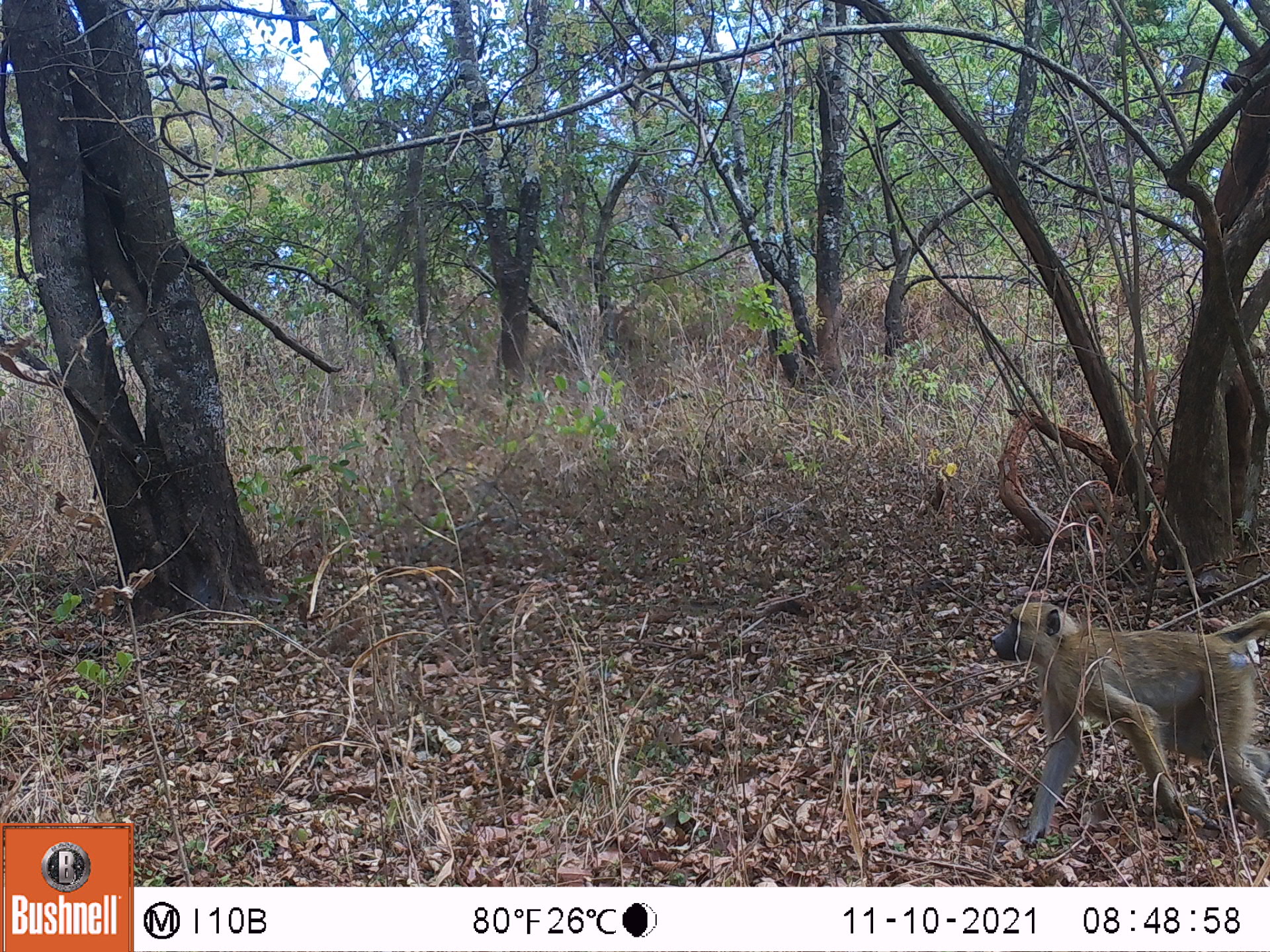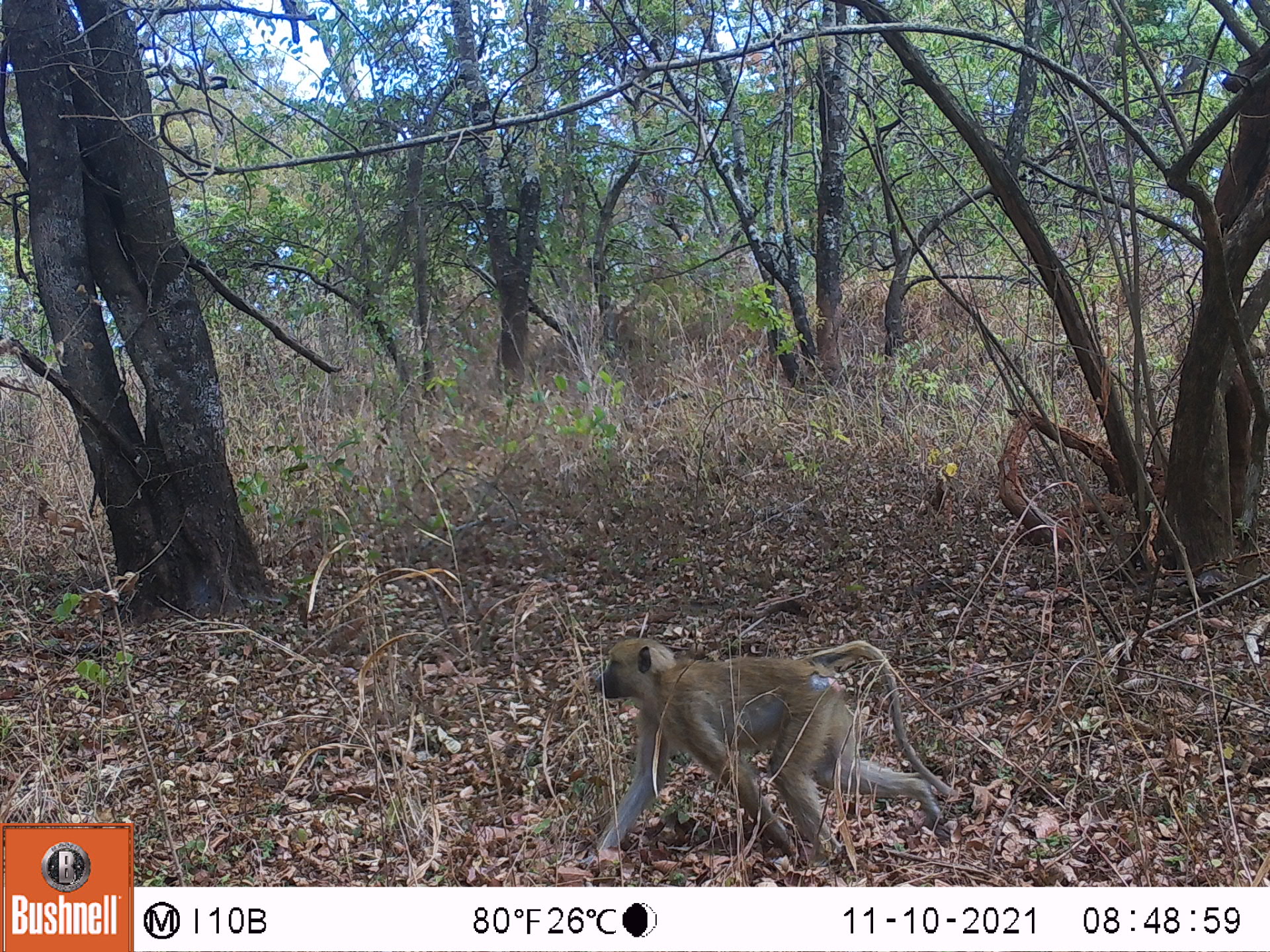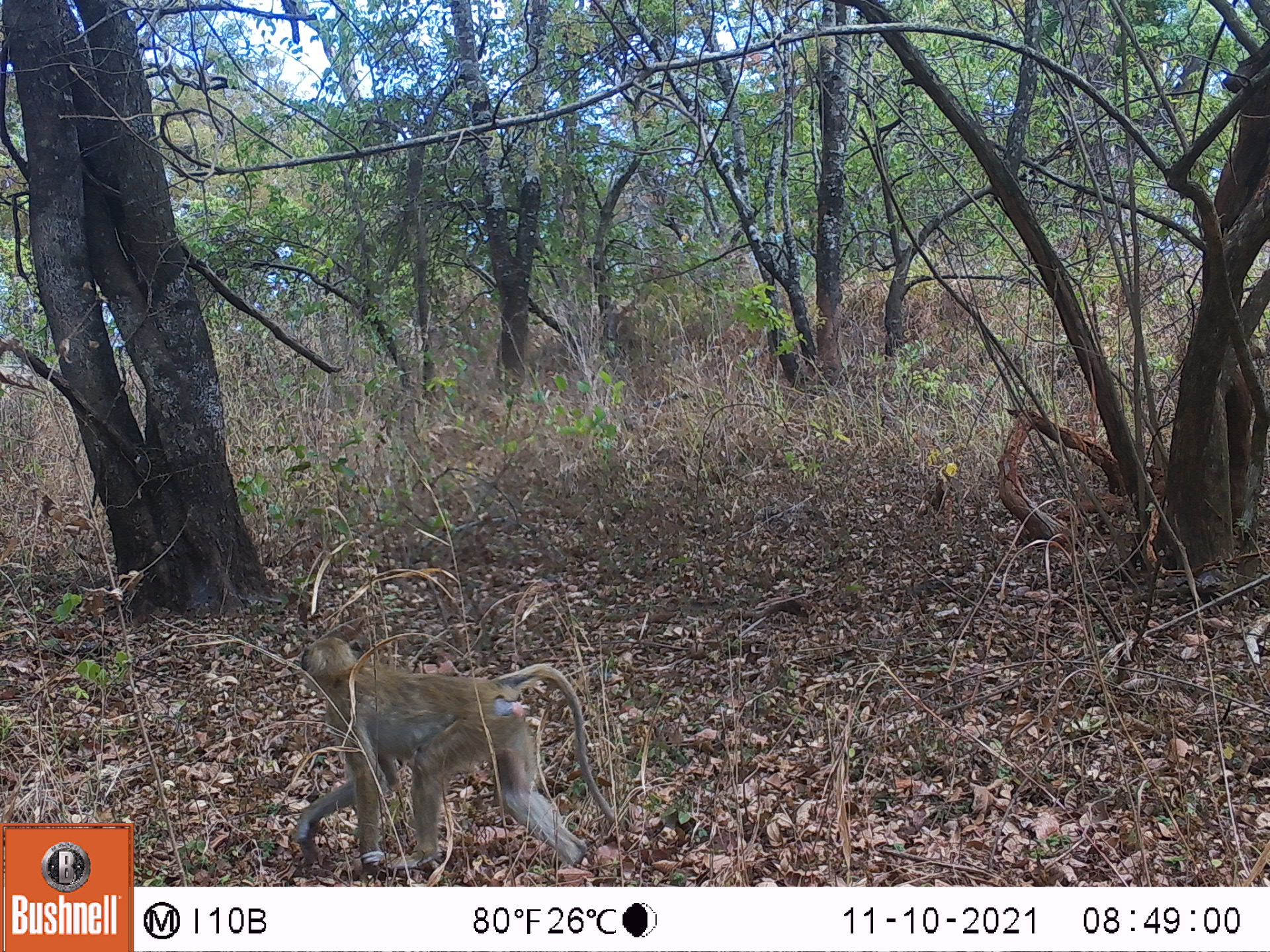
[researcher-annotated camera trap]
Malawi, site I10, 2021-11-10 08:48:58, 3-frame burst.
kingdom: Animalia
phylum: Chordata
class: Mammalia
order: Primates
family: Cercopithecidae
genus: Papio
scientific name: Papio cynocephalus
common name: yellow baboon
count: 1